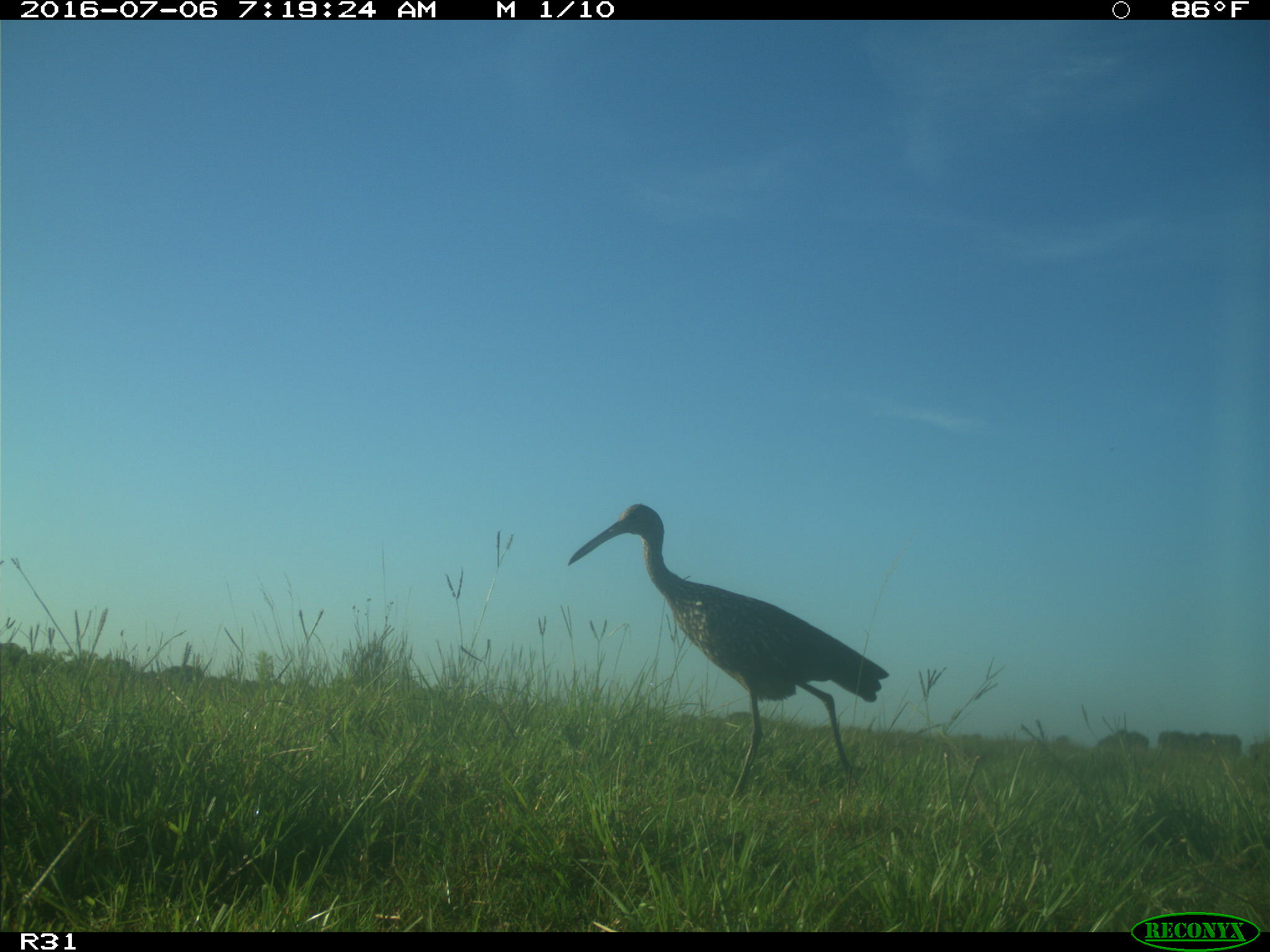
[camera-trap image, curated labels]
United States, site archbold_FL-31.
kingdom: Animalia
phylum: Chordata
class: Aves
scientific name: Aves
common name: birds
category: unidentified bird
Unidentified bird (birds) (Aves).